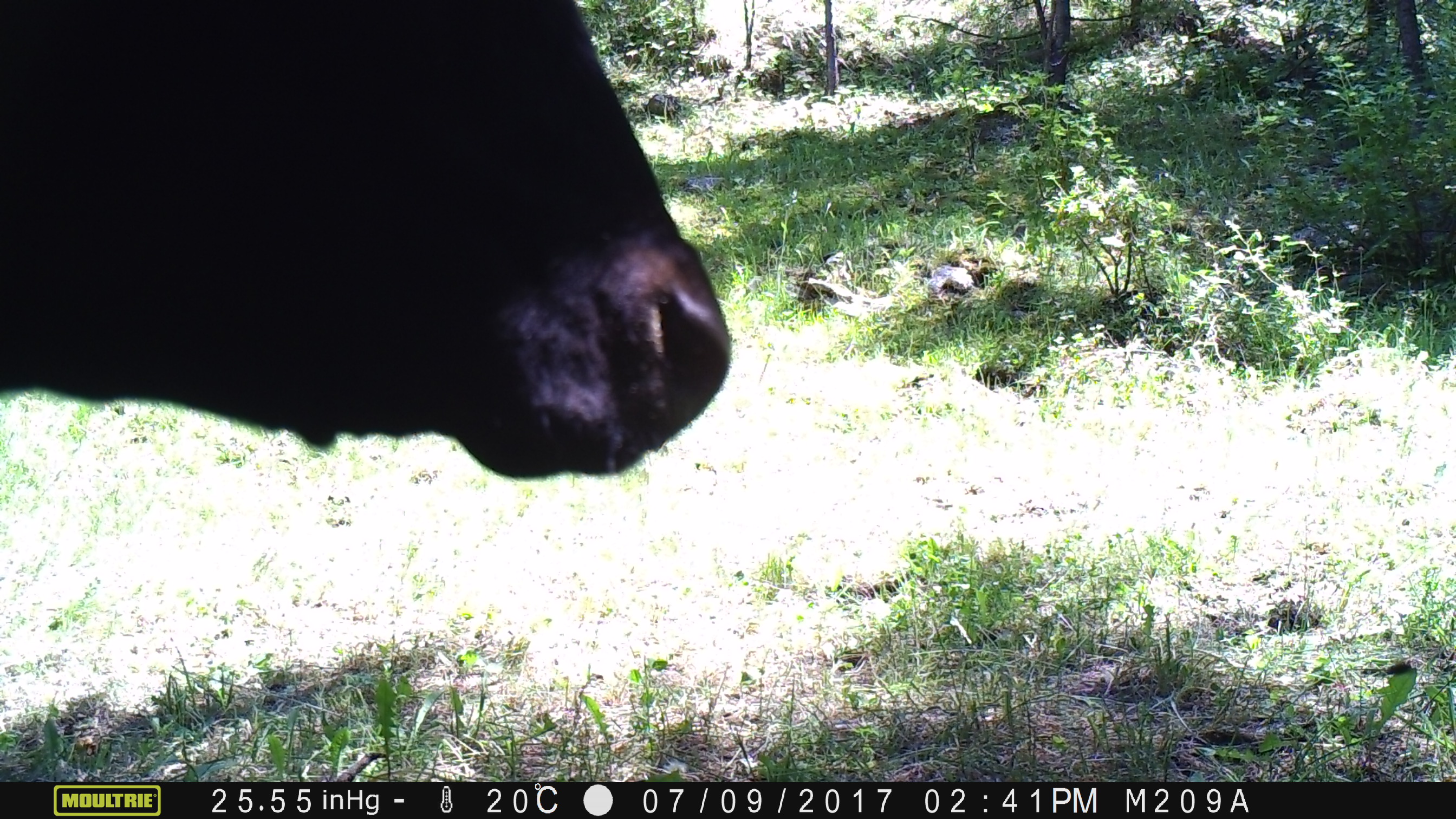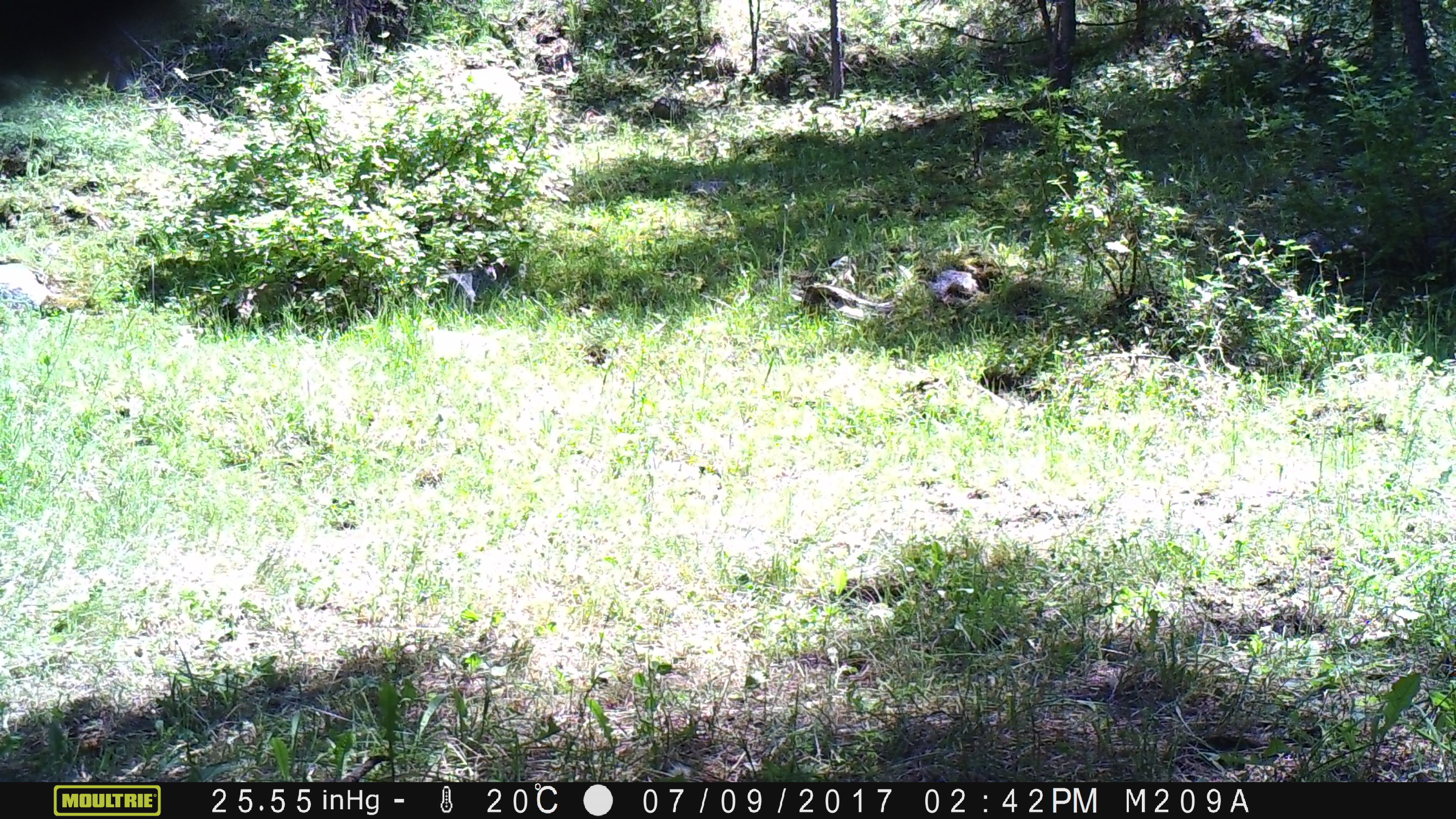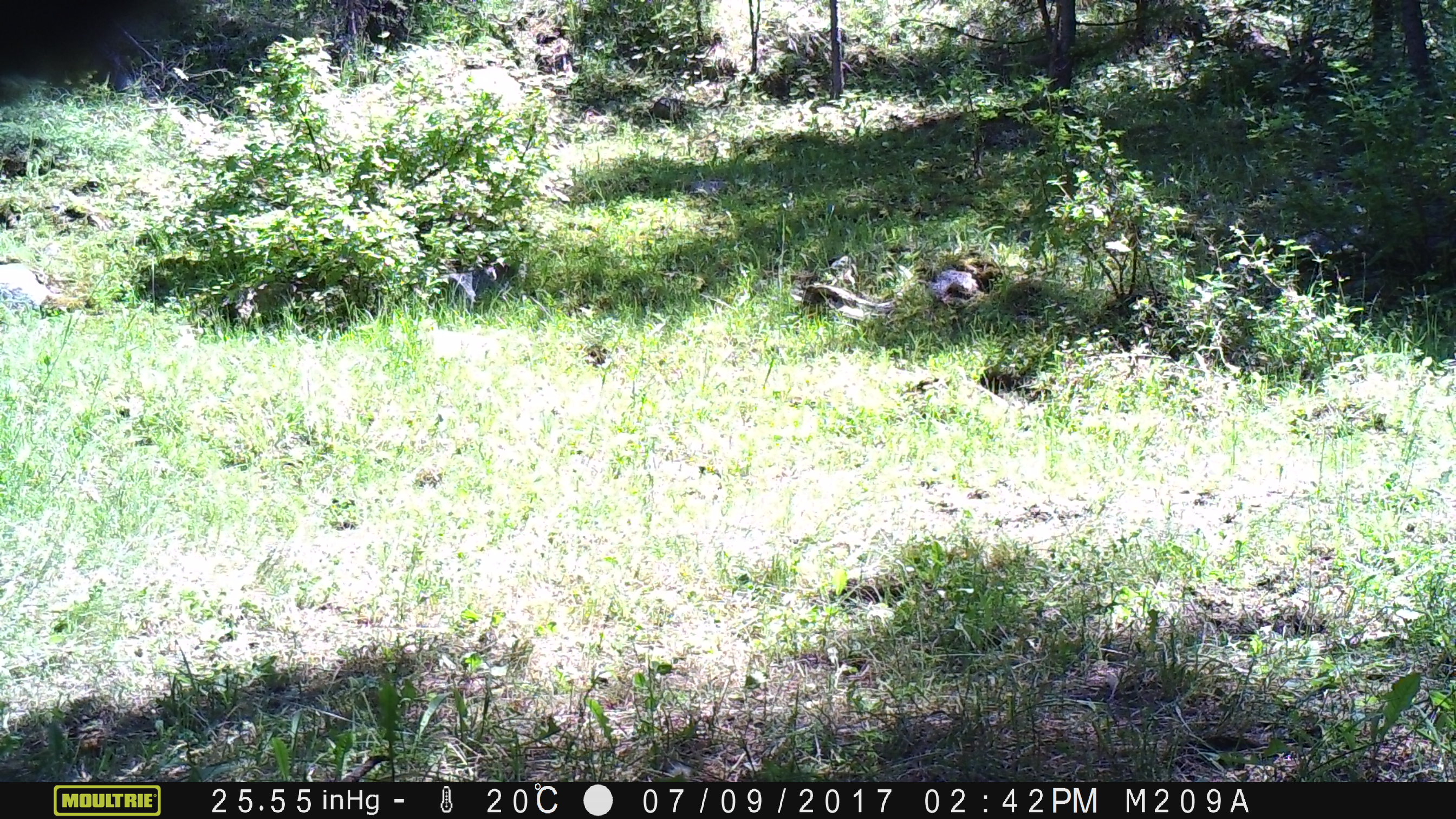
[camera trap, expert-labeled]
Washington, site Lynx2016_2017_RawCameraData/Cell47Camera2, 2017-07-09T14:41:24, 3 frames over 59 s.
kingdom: Animalia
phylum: Chordata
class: Mammalia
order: Artiodactyla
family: Bovidae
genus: Bos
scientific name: Bos taurus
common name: domestic cattle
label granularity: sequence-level